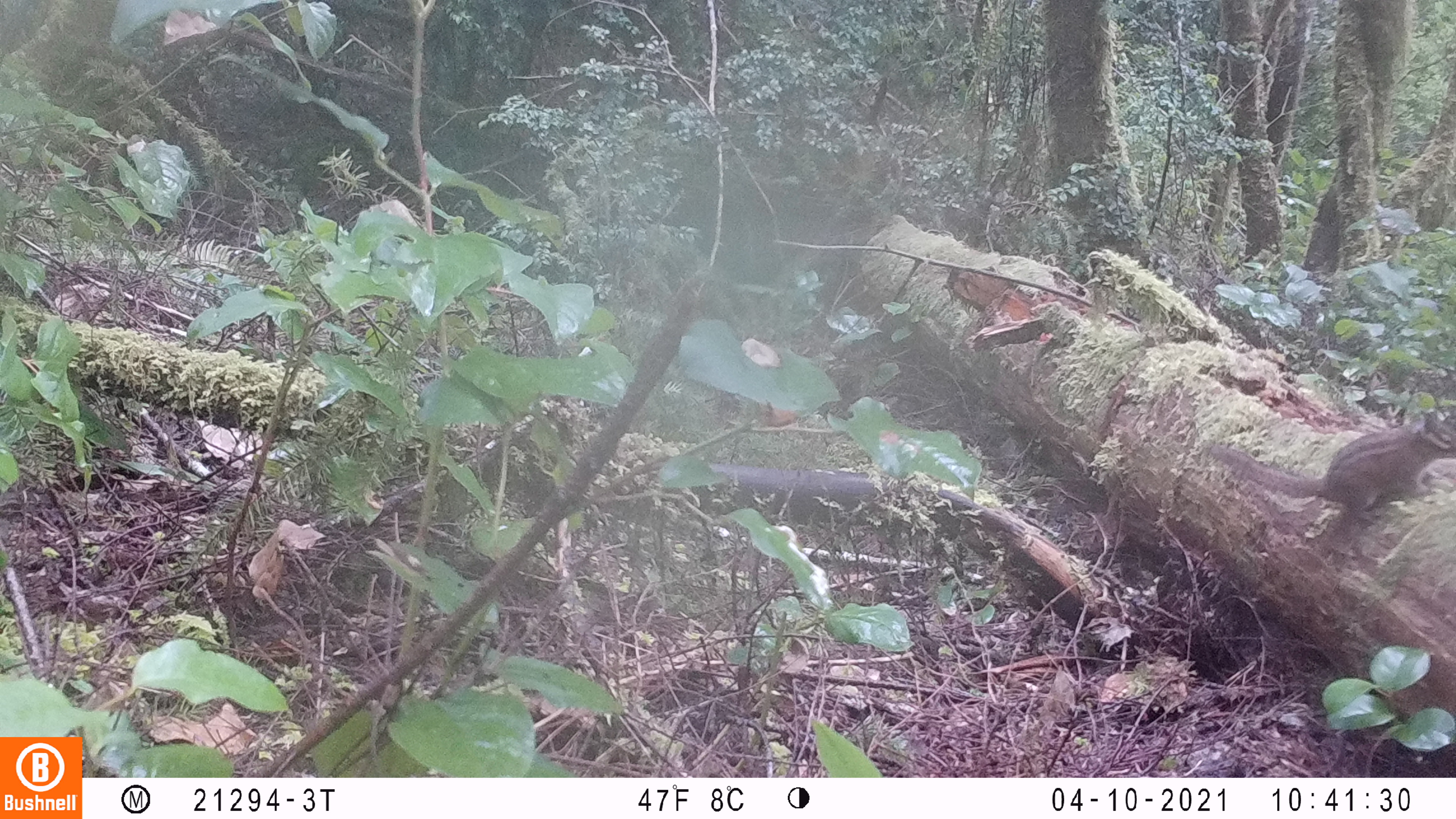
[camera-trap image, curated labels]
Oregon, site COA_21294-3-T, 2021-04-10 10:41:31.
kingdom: Animalia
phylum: Chordata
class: Mammalia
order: Rodentia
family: Sciuridae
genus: Neotamias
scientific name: Neotamias townsendii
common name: townsend's chipmunk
Townsend's chipmunk (Neotamias townsendii).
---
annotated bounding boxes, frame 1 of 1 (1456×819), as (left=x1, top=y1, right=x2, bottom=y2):
townsend's chipmunk: (left=1205, top=404, right=1454, bottom=517)